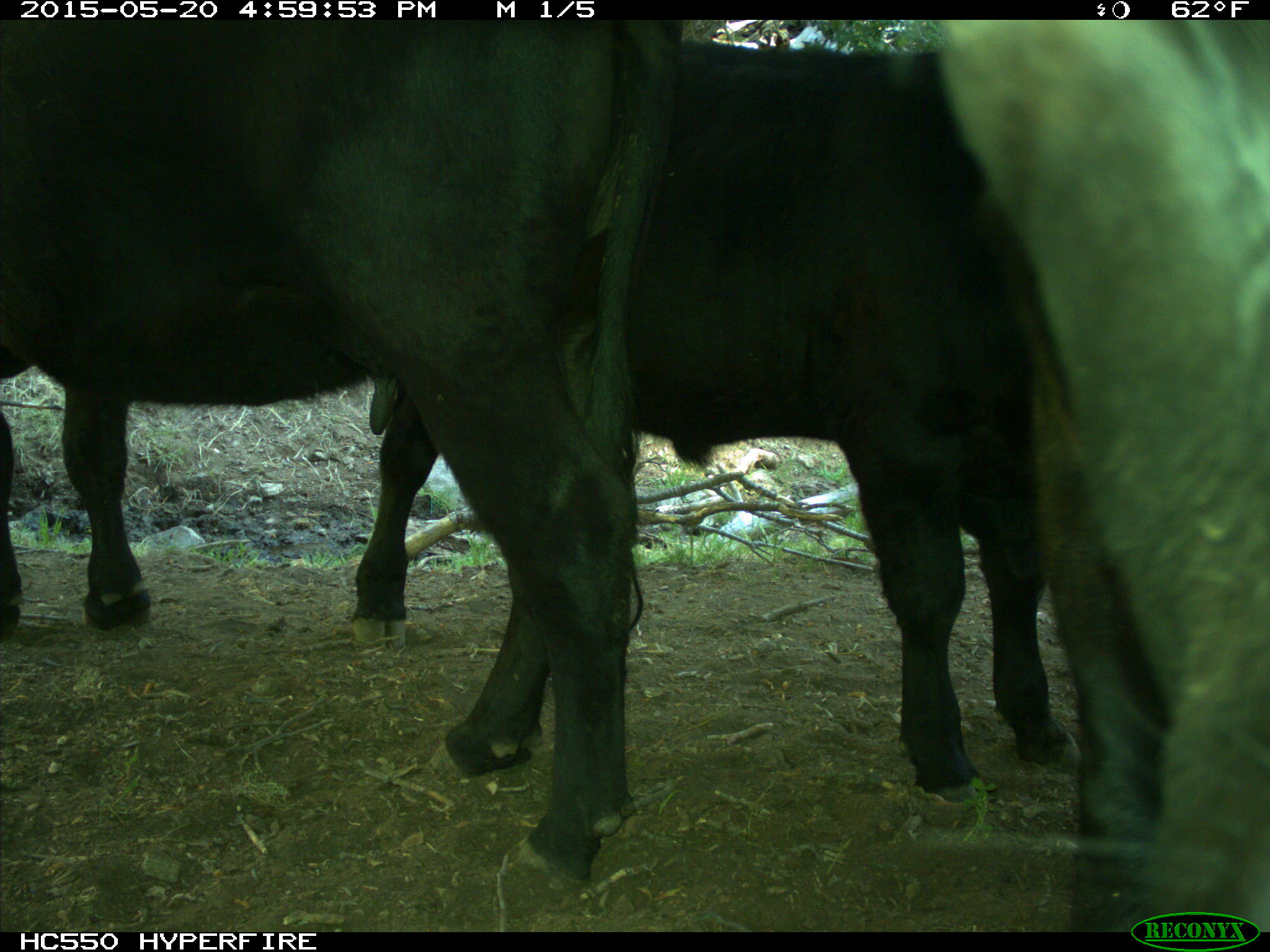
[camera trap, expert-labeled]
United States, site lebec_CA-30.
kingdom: Animalia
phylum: Chordata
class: Mammalia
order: Artiodactyla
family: Bovidae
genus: Bos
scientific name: Bos taurus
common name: domestic cow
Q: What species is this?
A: Bos taurus (domestic cow).